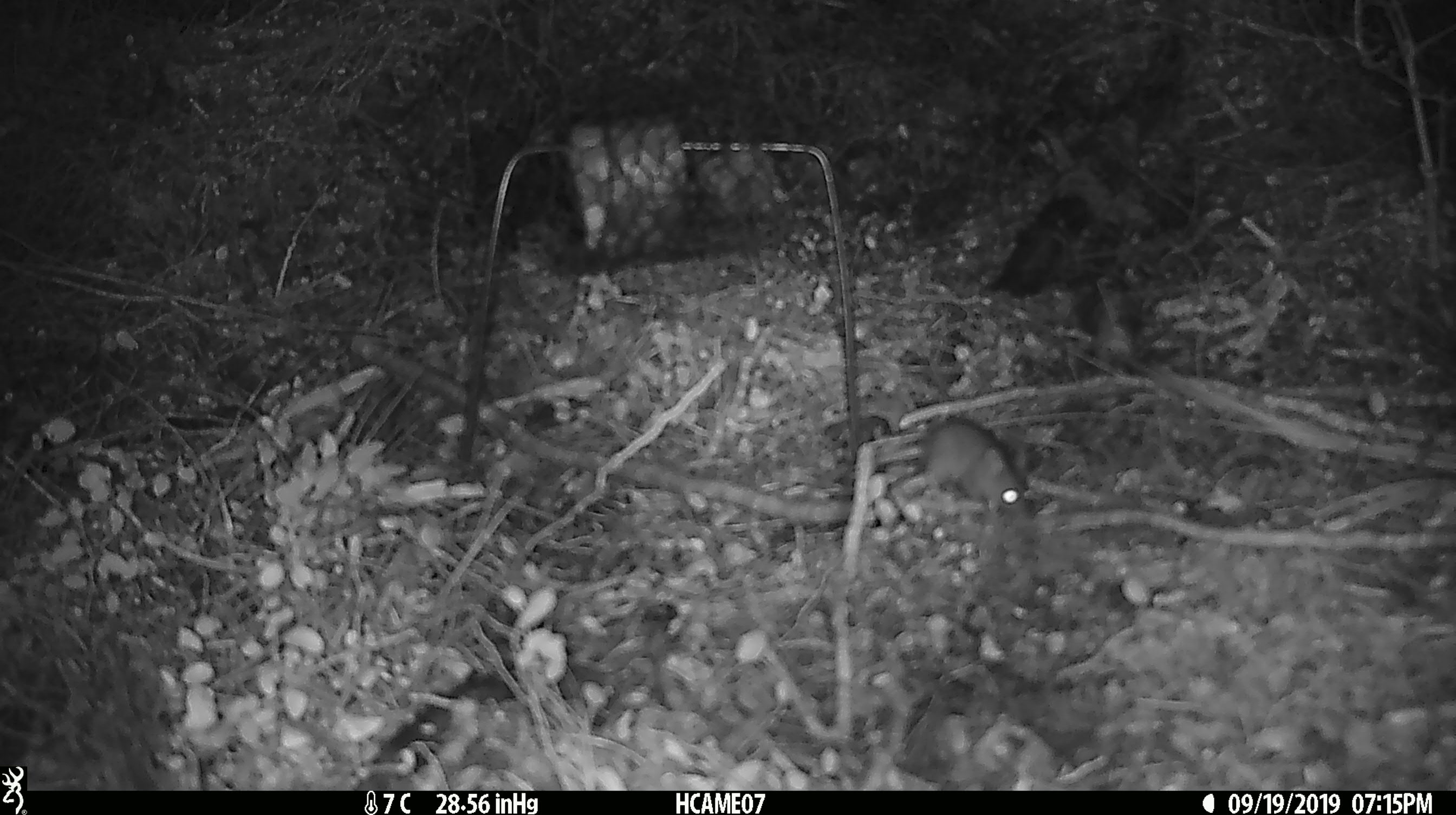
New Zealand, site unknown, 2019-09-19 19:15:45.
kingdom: Animalia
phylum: Chordata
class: Mammalia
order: Rodentia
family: Muridae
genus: Mus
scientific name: Mus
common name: mouse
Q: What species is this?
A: Mouse (Mus).